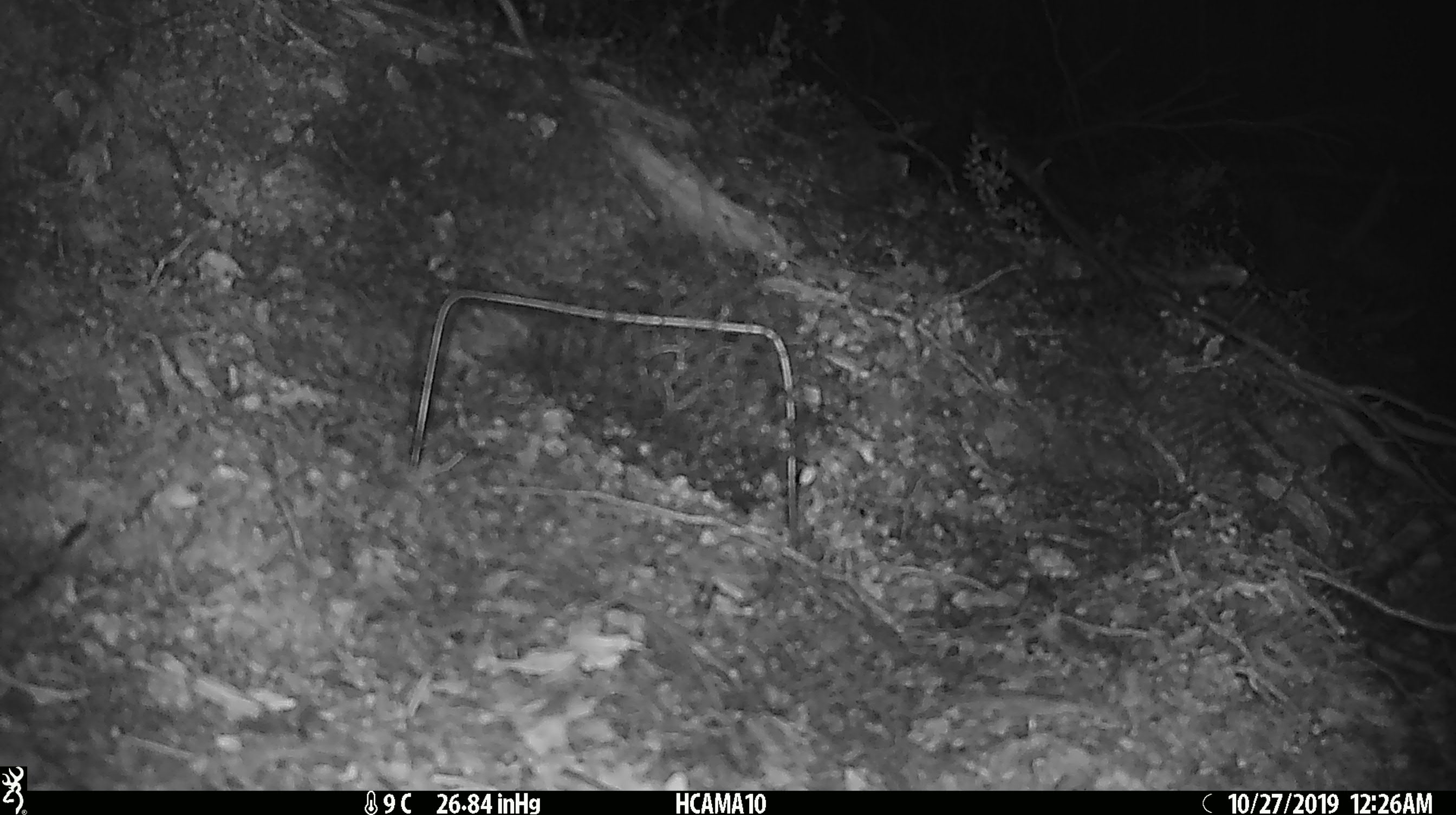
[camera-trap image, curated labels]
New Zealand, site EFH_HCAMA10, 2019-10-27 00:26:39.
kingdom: Animalia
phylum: Chordata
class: Mammalia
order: Rodentia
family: Muridae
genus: Mus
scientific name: Mus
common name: mouse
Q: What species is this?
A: Mouse (Mus).